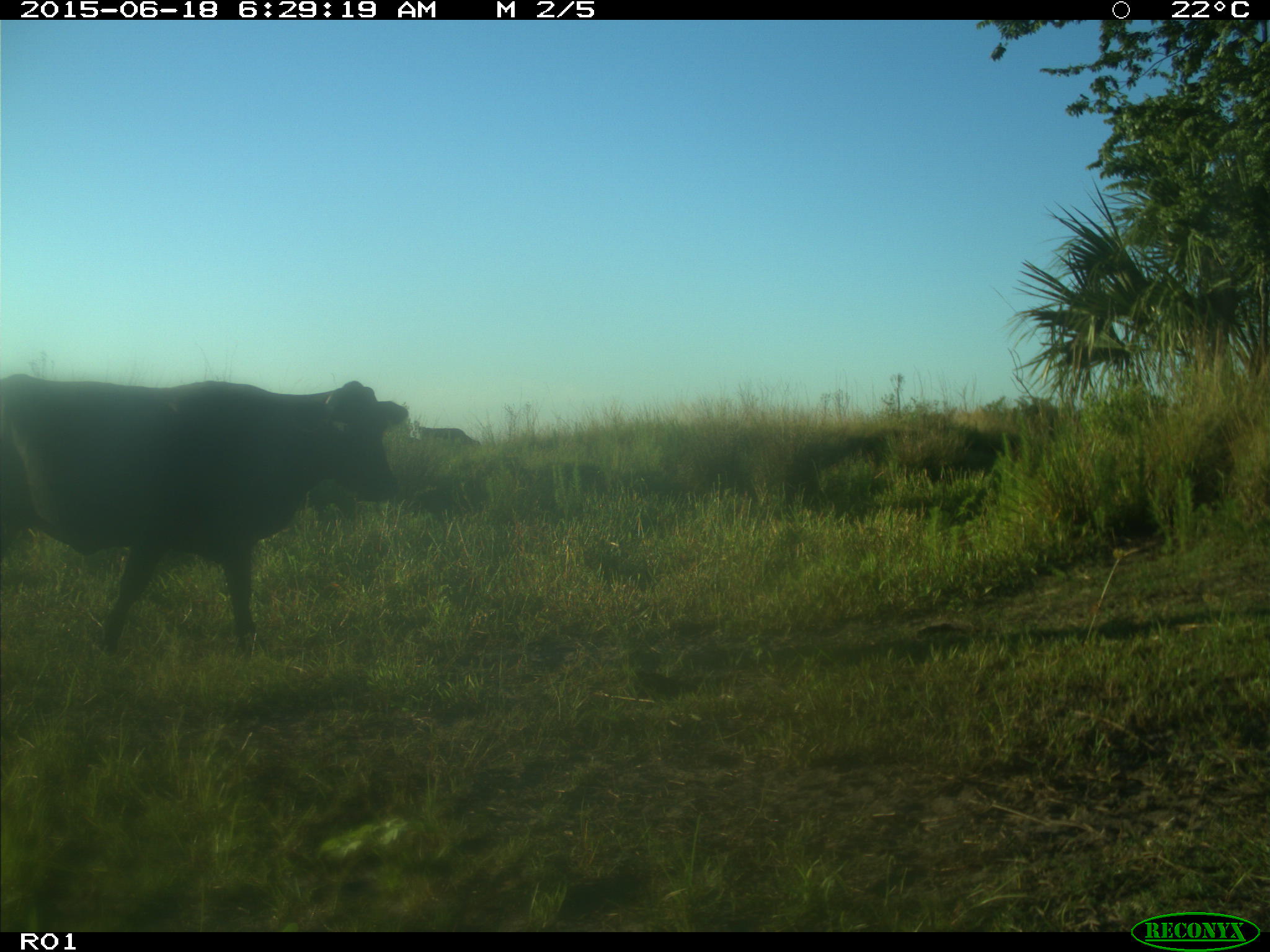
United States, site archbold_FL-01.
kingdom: Animalia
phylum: Chordata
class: Mammalia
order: Artiodactyla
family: Bovidae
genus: Bos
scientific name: Bos taurus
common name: domestic cow